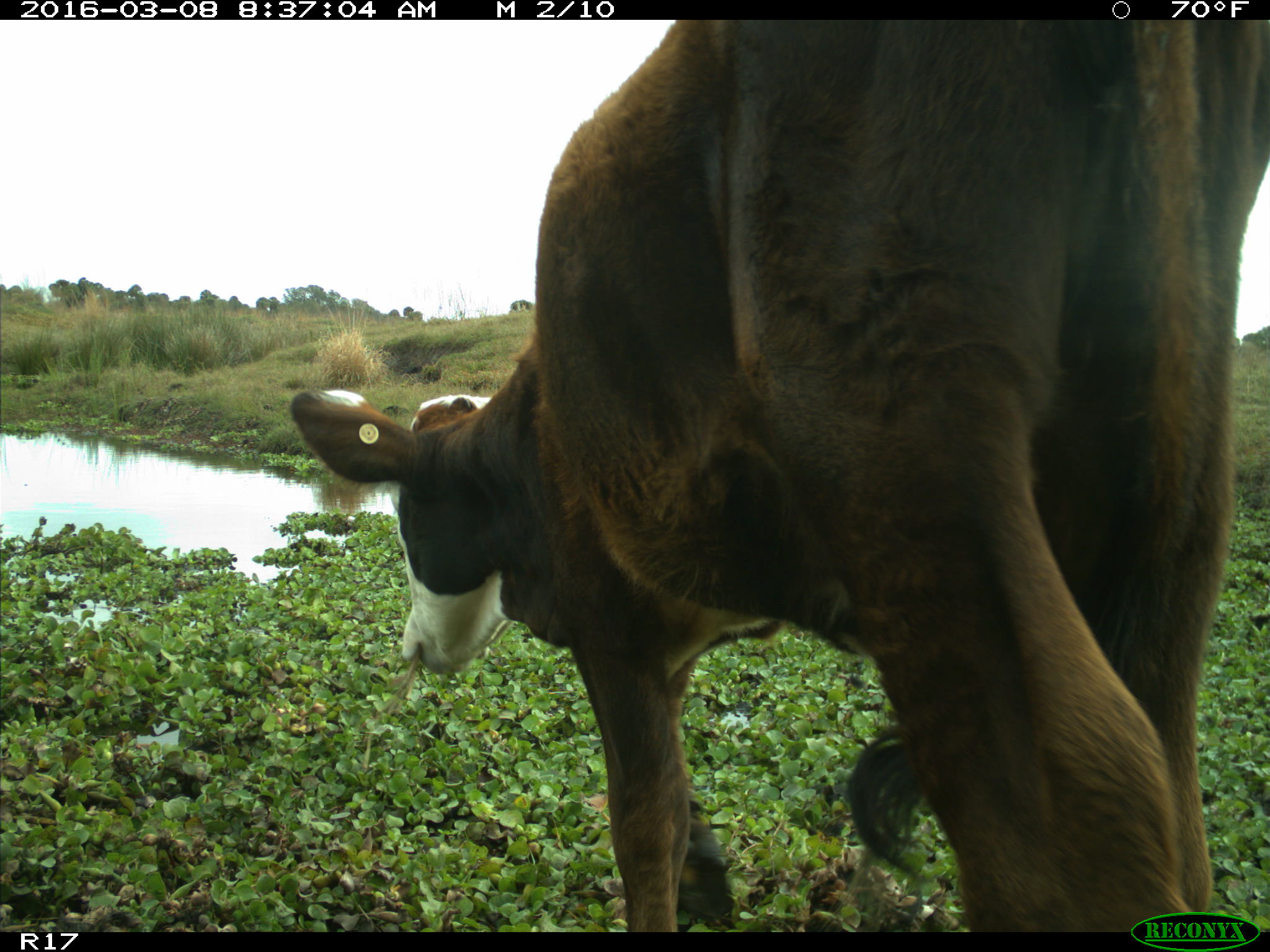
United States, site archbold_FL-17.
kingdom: Animalia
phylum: Chordata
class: Mammalia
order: Artiodactyla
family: Bovidae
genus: Bos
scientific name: Bos taurus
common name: domestic cow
Bos taurus (domestic cow).